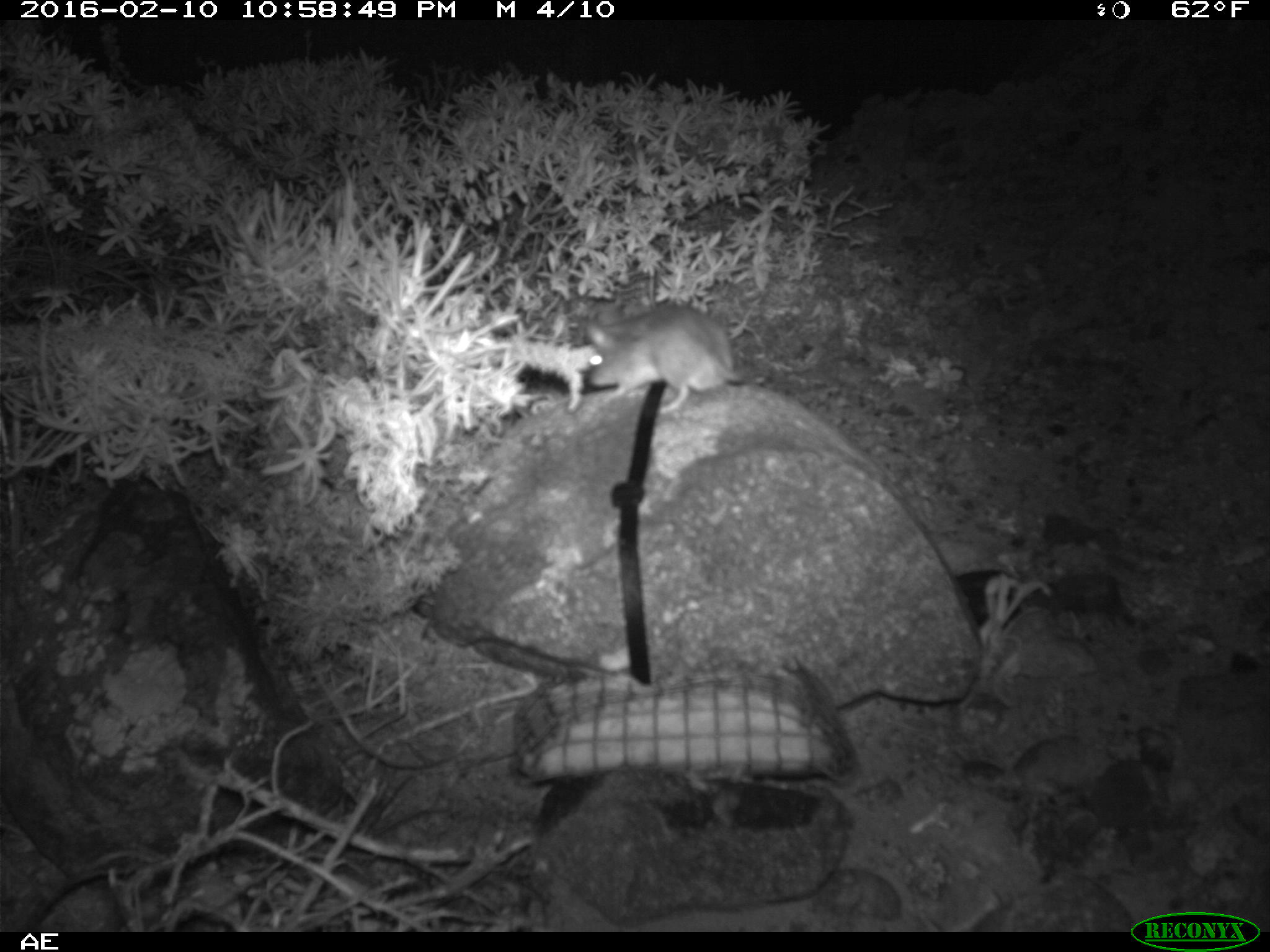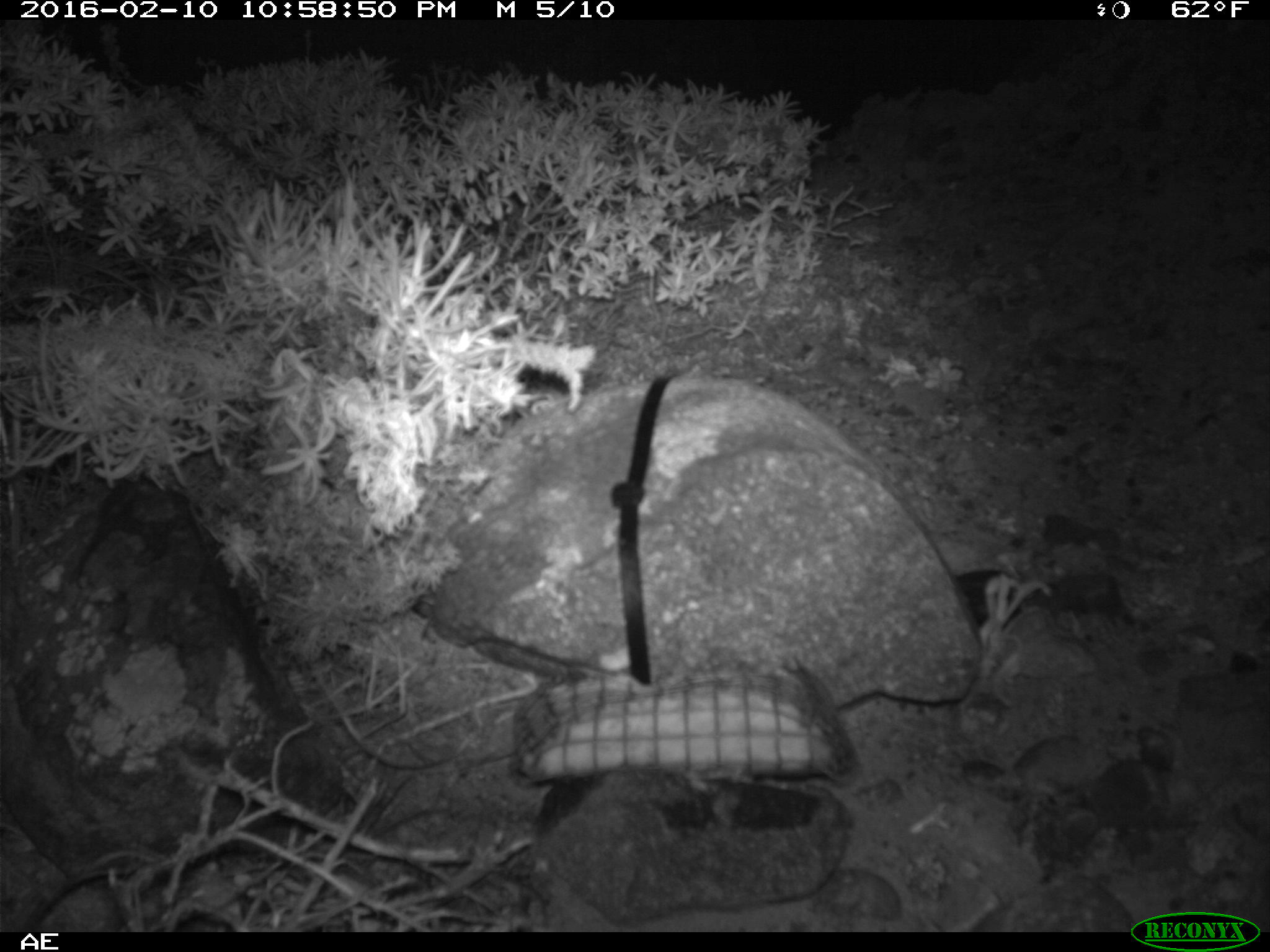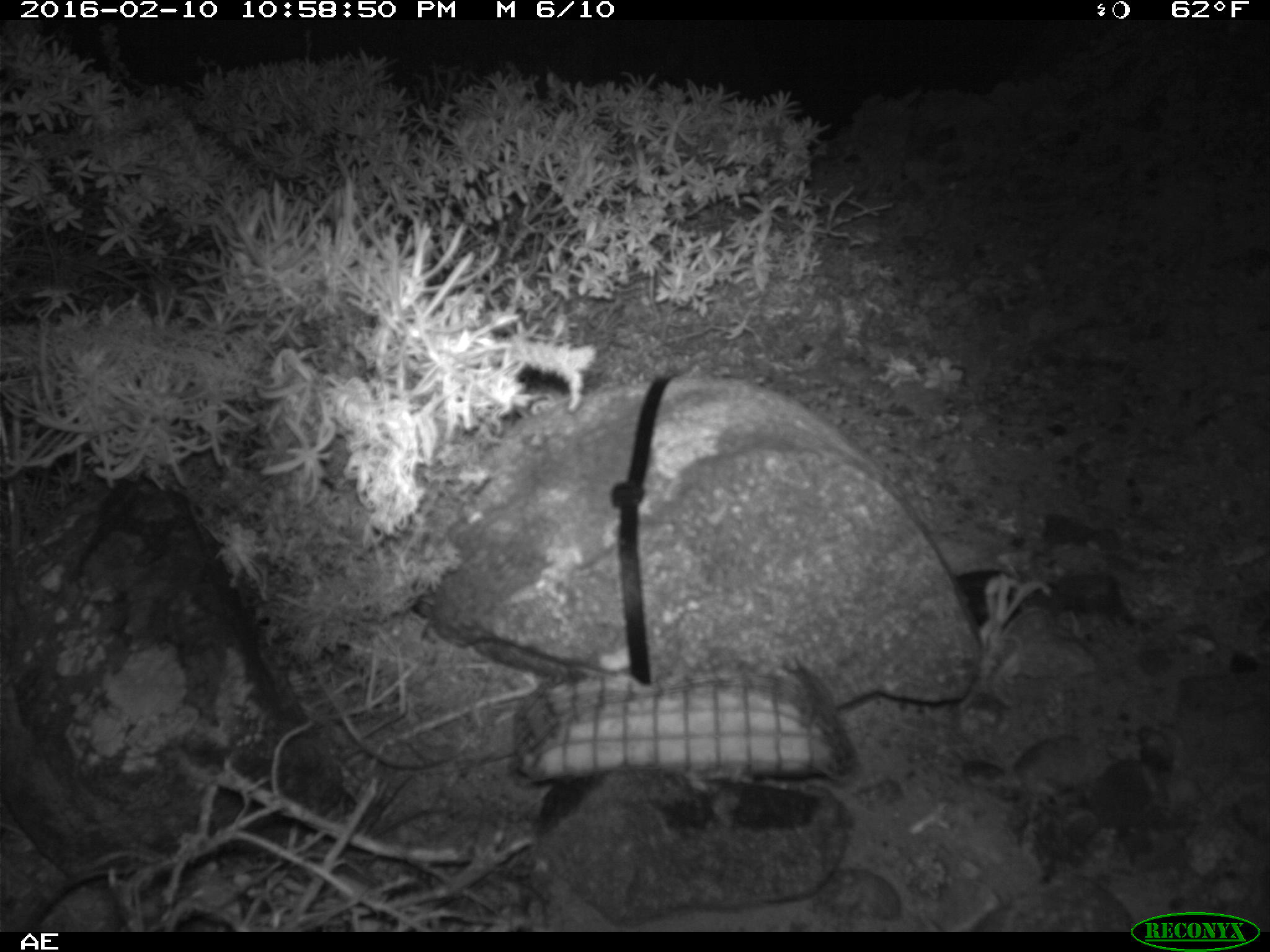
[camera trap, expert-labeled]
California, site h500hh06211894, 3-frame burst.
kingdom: Animalia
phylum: Chordata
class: Mammalia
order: Rodentia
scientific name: Rodentia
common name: rodent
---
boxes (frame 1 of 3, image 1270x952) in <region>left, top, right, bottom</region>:
rodent: <region>584, 301, 749, 418</region>